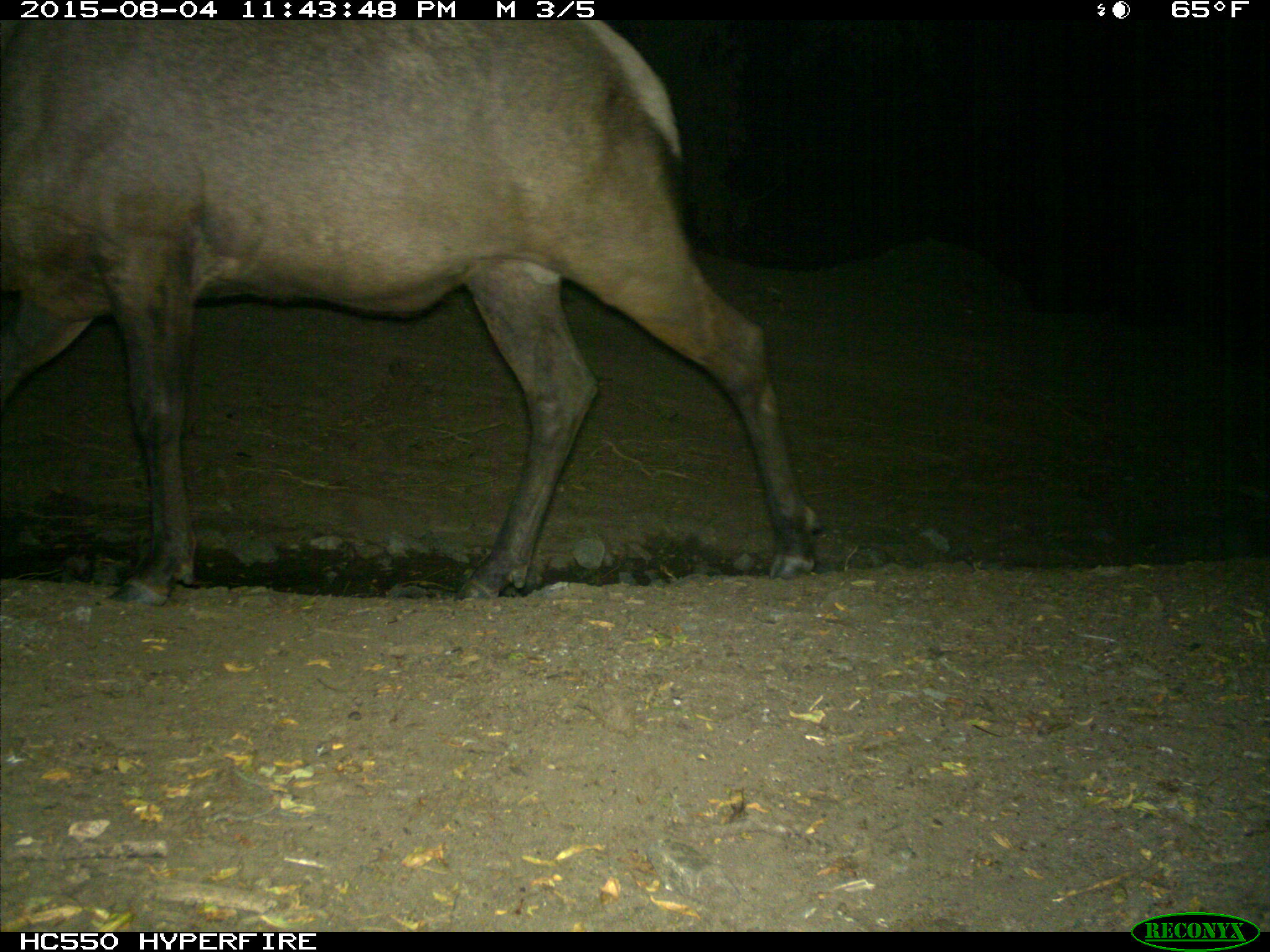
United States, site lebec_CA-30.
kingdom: Animalia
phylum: Chordata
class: Mammalia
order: Artiodactyla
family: Cervidae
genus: Cervus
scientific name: Cervus canadensis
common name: elk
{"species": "Cervus canadensis (elk)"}